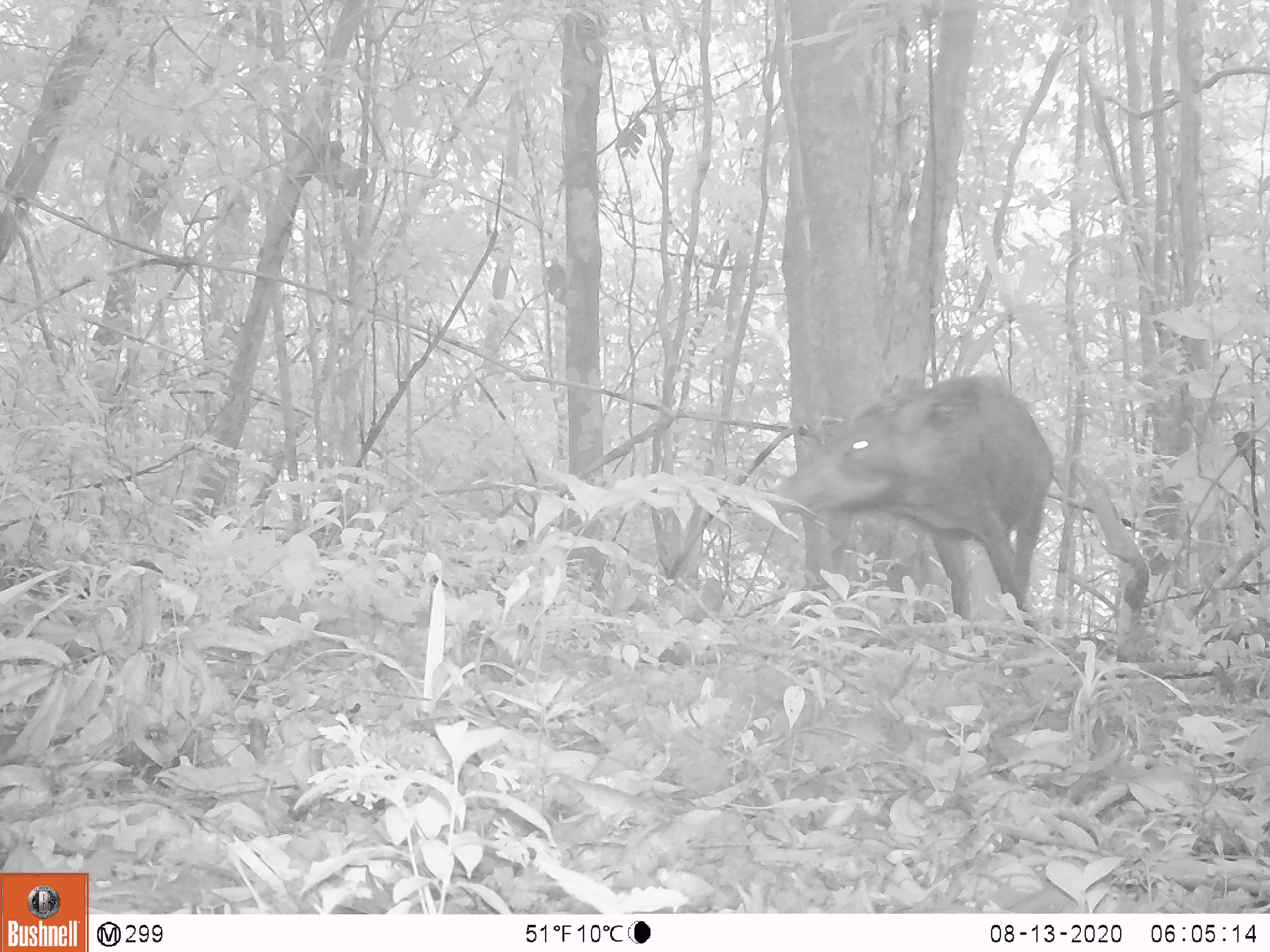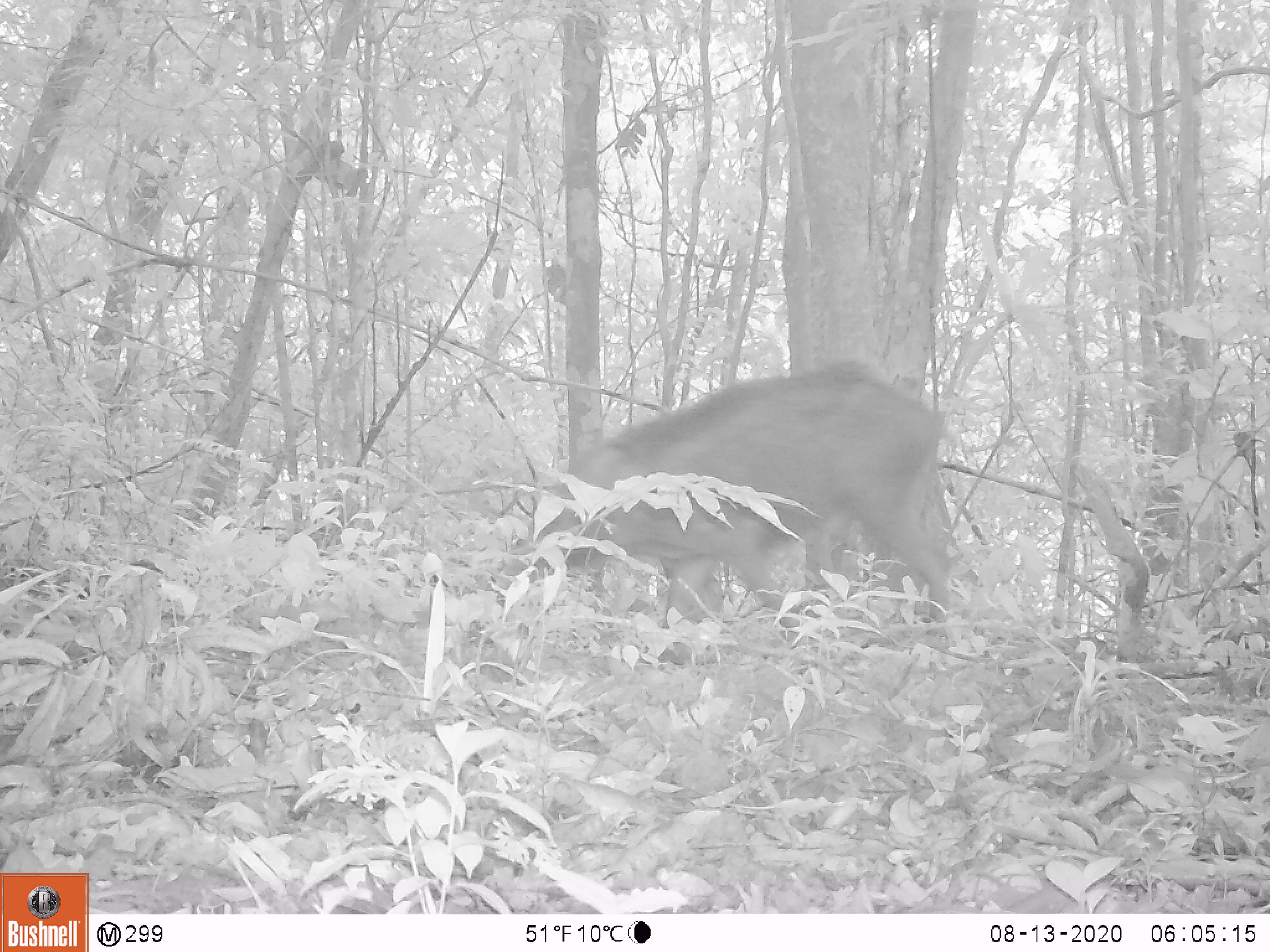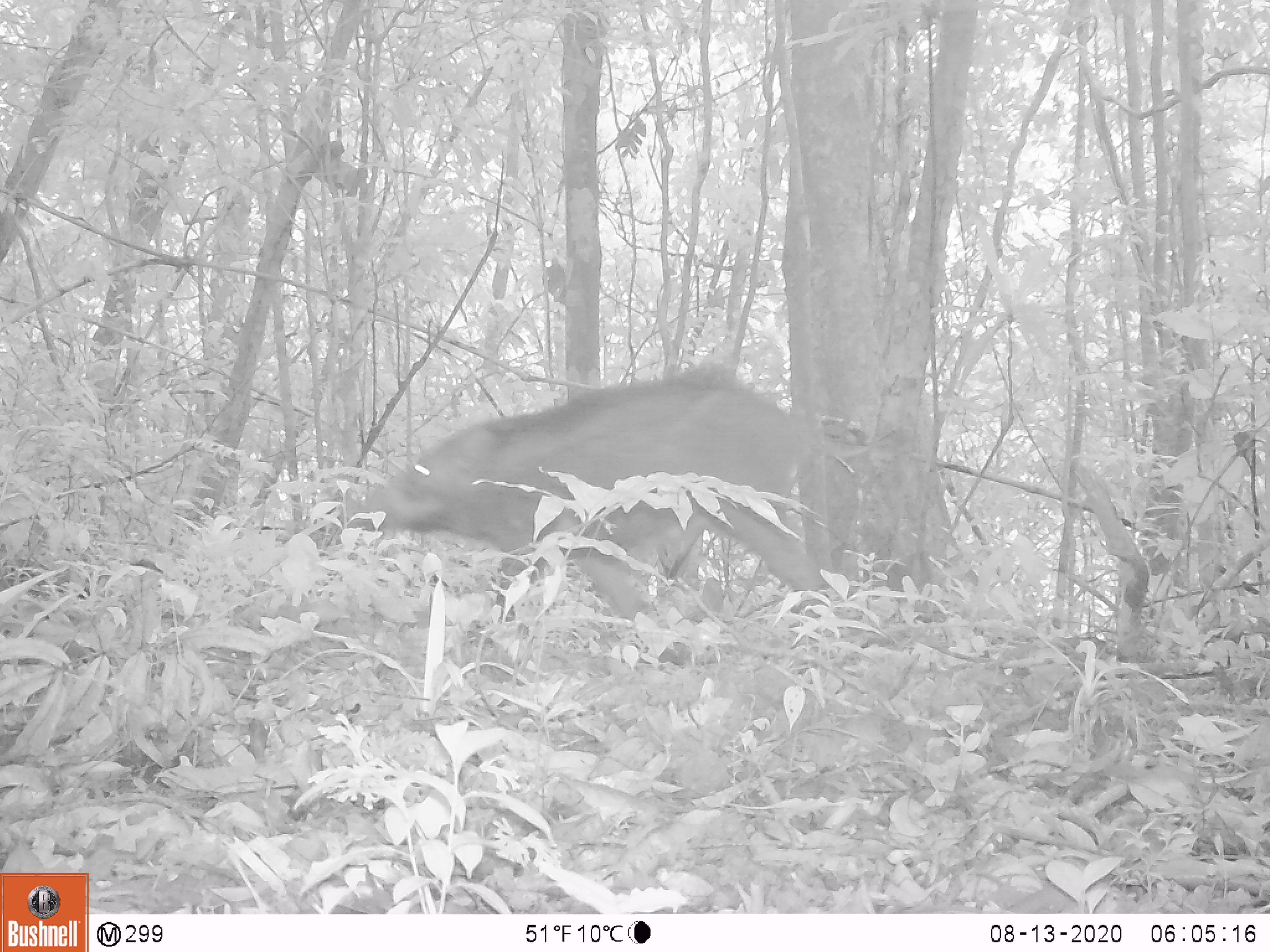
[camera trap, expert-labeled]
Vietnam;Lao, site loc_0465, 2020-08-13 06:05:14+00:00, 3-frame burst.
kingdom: Animalia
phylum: Chordata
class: Mammalia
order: Artiodactyla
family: Suidae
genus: Sus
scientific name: Sus scrofa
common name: eurasian wild pig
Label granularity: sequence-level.